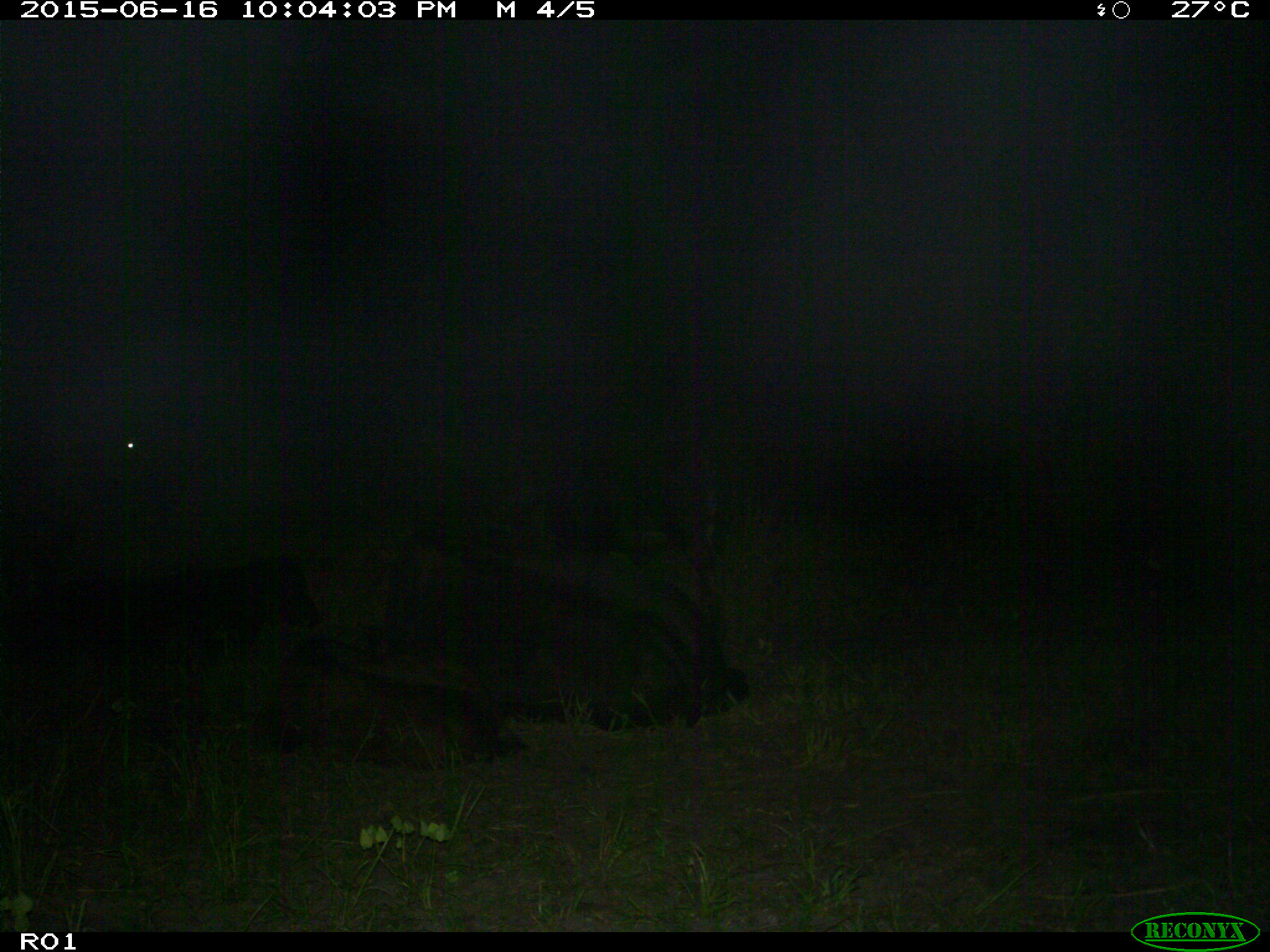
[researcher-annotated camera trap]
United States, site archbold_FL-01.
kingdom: Animalia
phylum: Chordata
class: Mammalia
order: Artiodactyla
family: Bovidae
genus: Bos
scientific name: Bos taurus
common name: domestic cow